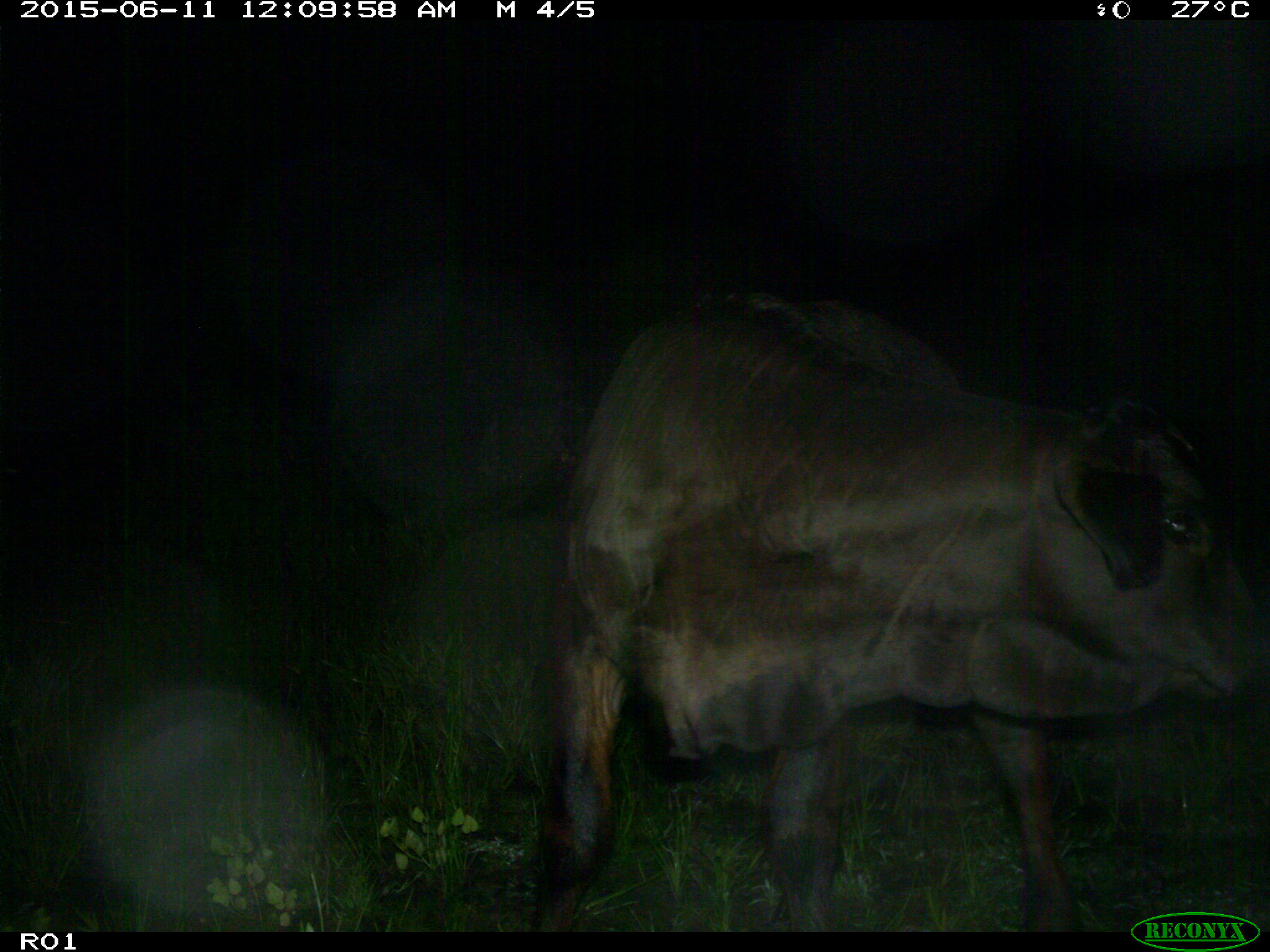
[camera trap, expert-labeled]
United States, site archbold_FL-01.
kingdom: Animalia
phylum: Chordata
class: Mammalia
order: Artiodactyla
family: Bovidae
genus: Bos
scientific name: Bos taurus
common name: domestic cow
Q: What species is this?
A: Bos taurus (domestic cow).